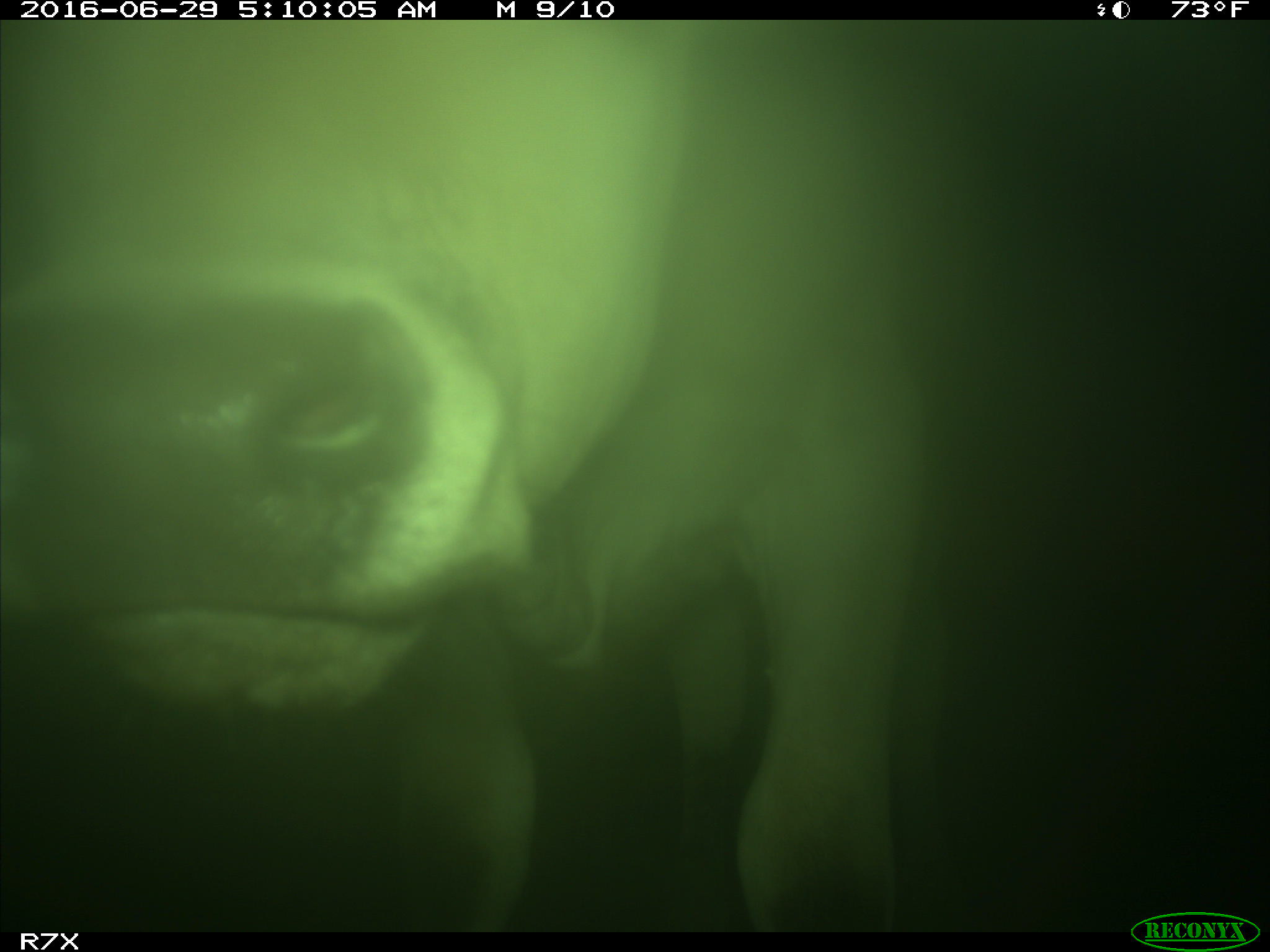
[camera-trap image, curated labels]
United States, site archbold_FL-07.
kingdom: Animalia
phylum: Chordata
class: Mammalia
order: Artiodactyla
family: Bovidae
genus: Bos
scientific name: Bos taurus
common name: domestic cow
Bos taurus (domestic cow).